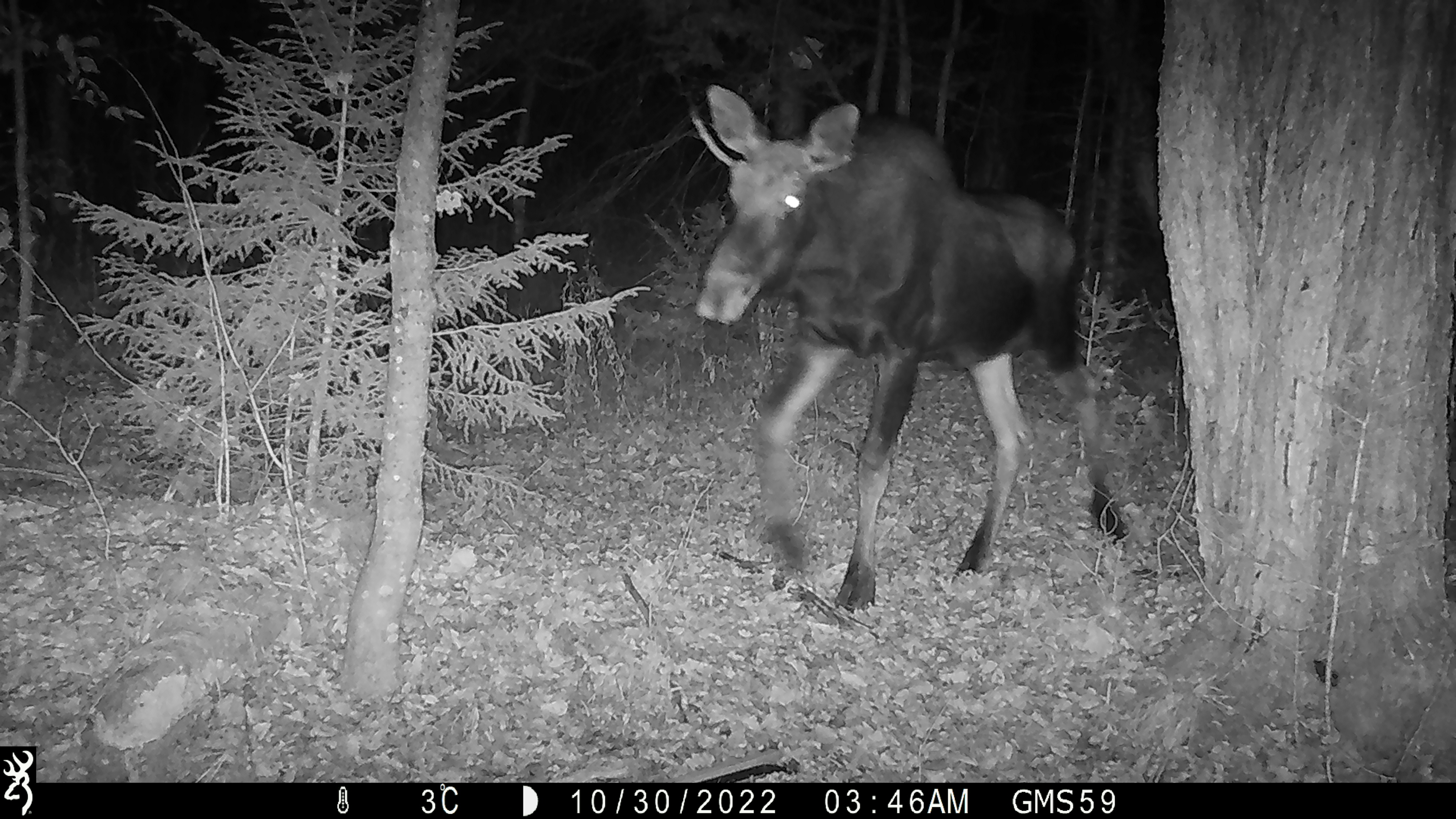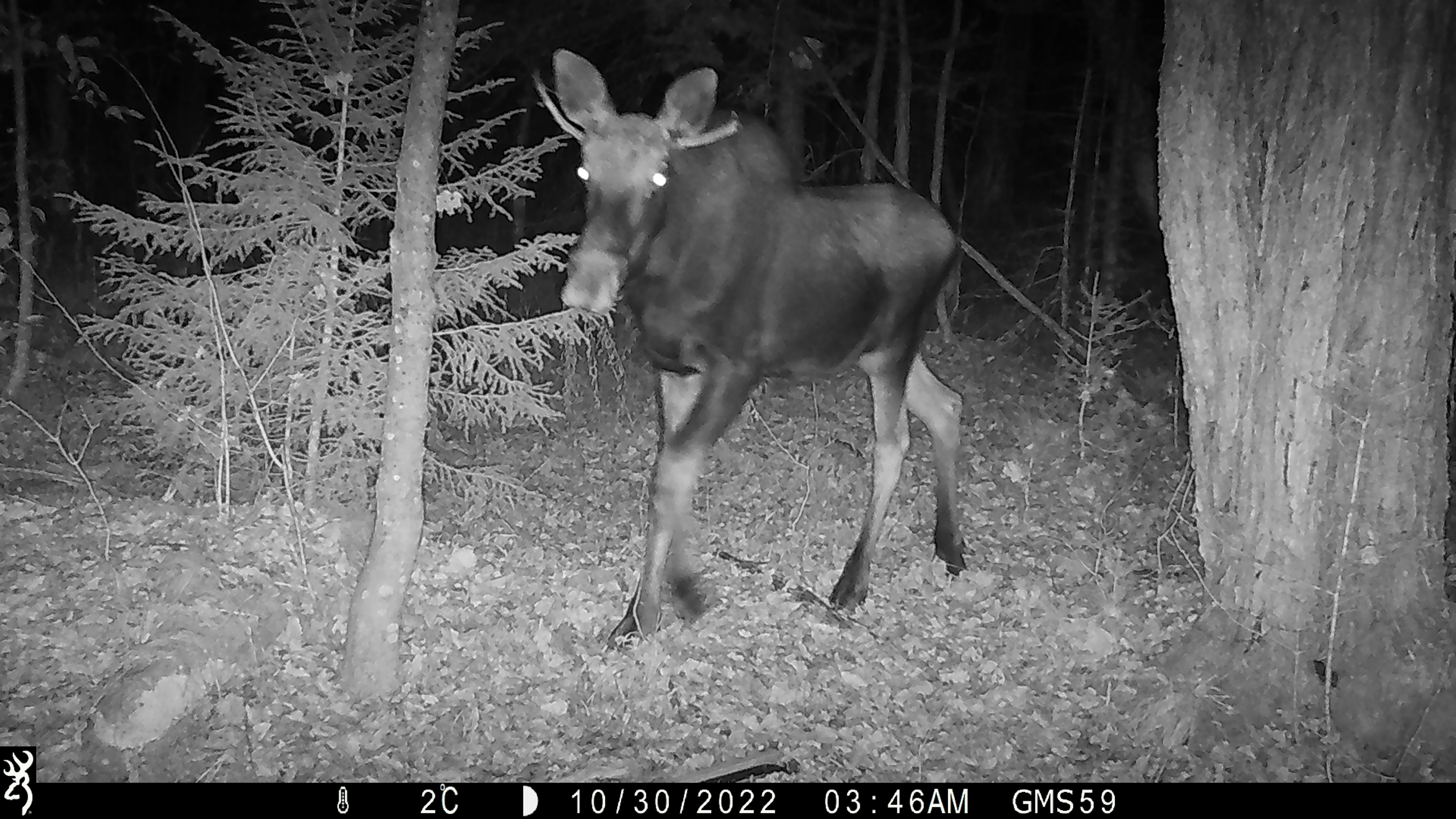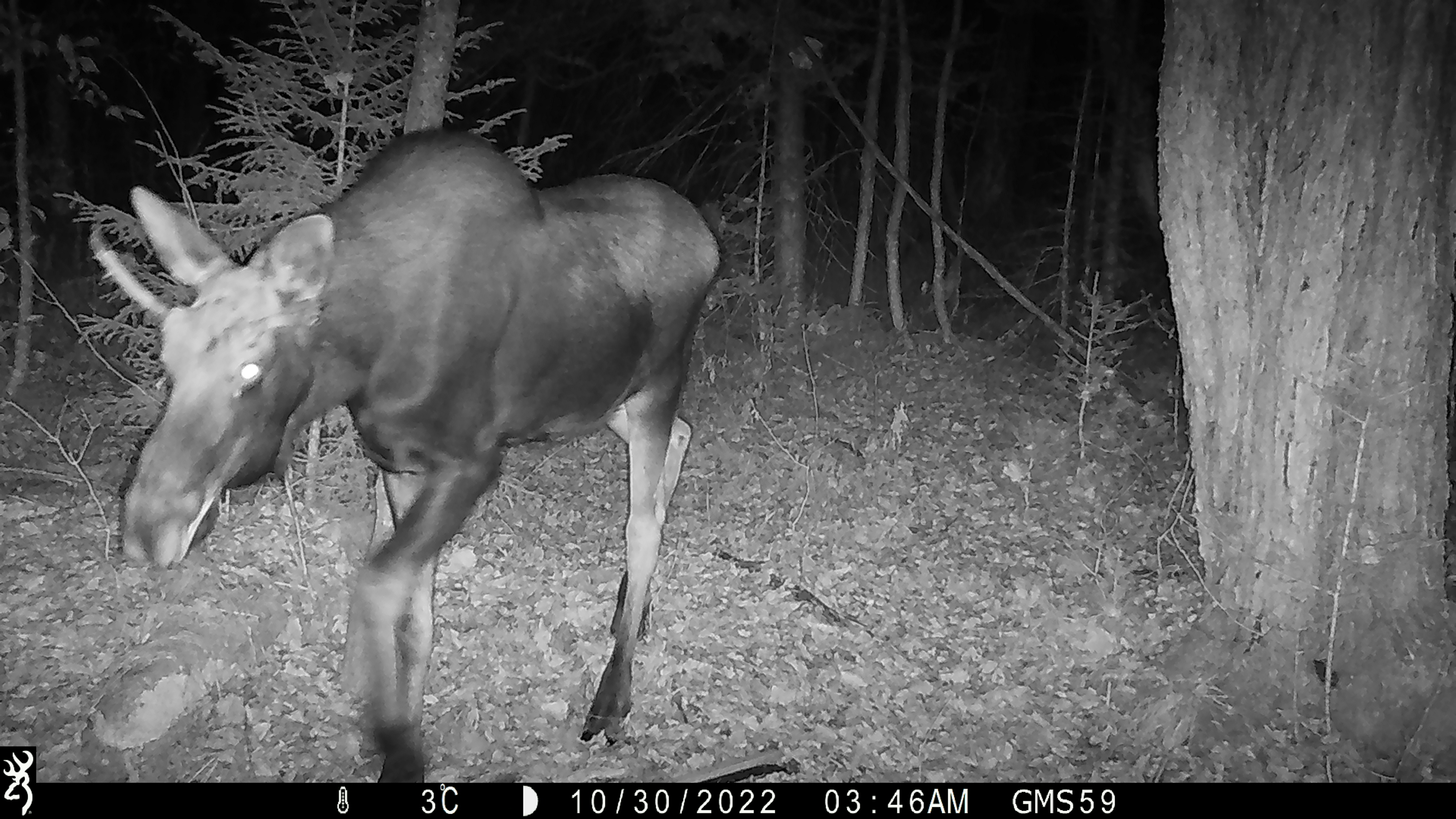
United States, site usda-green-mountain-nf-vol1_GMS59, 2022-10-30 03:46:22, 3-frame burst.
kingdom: Animalia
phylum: Chordata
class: Mammalia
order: Artiodactyla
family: Cervidae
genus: Alces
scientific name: Alces alces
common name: moose